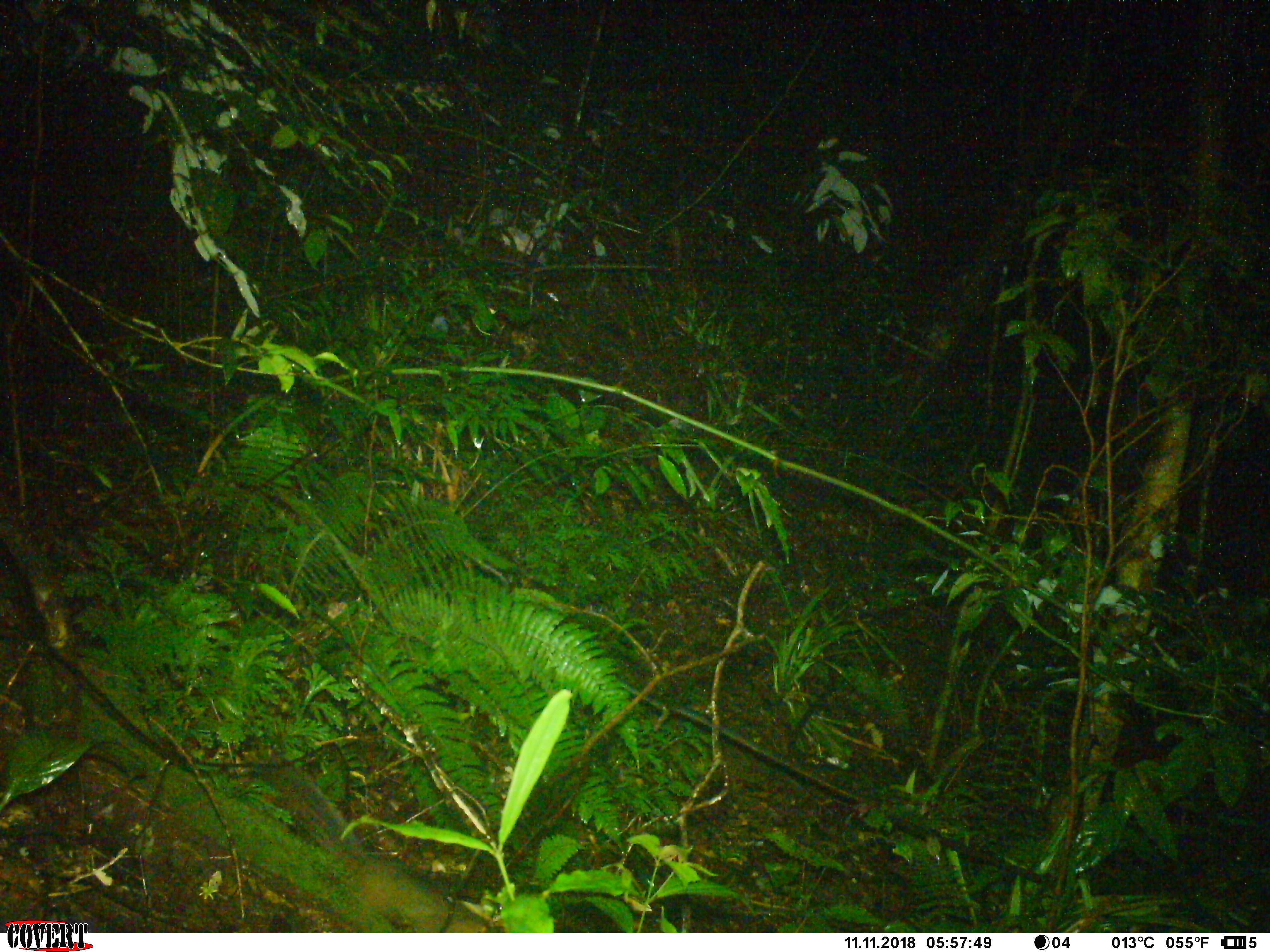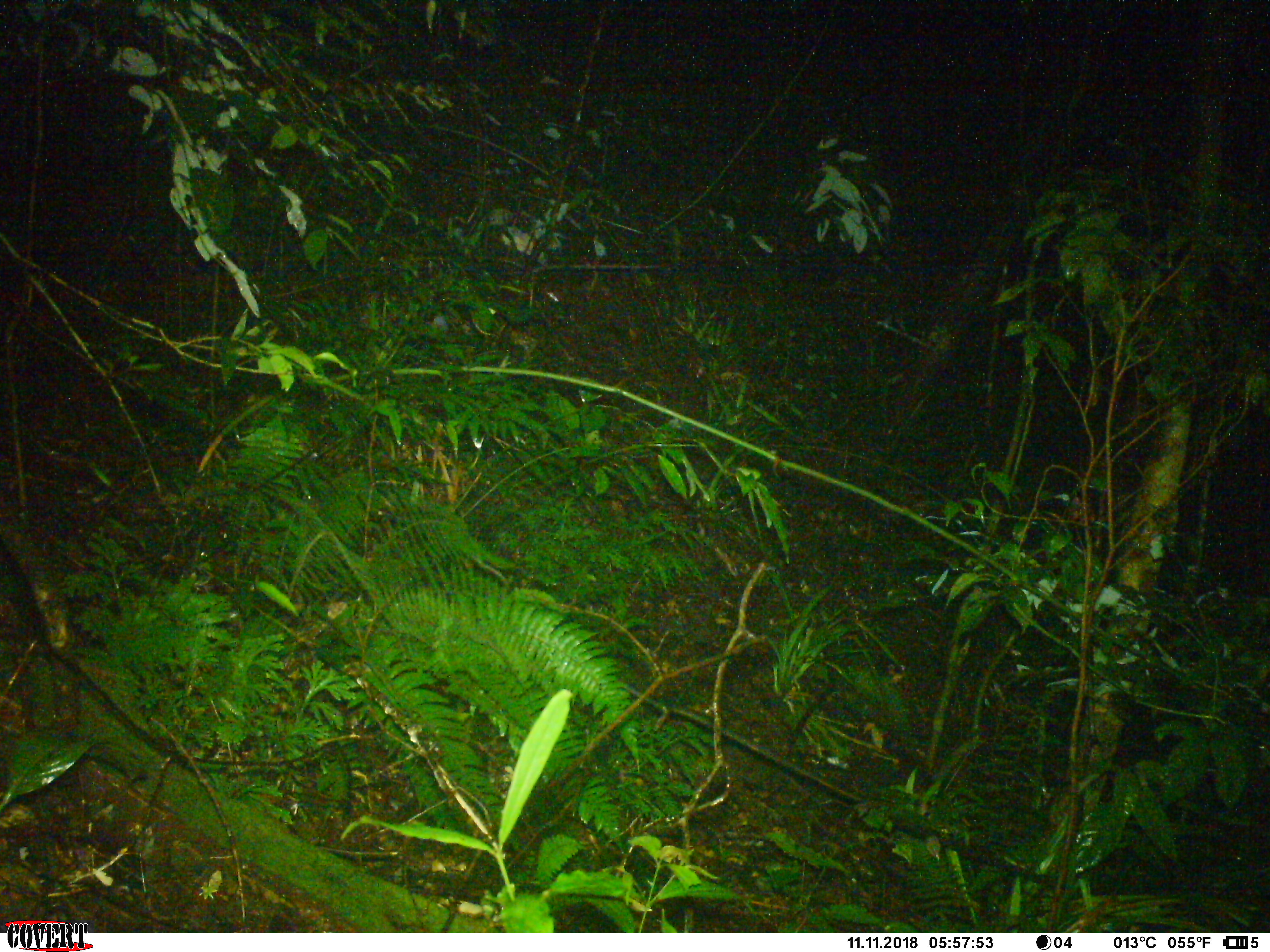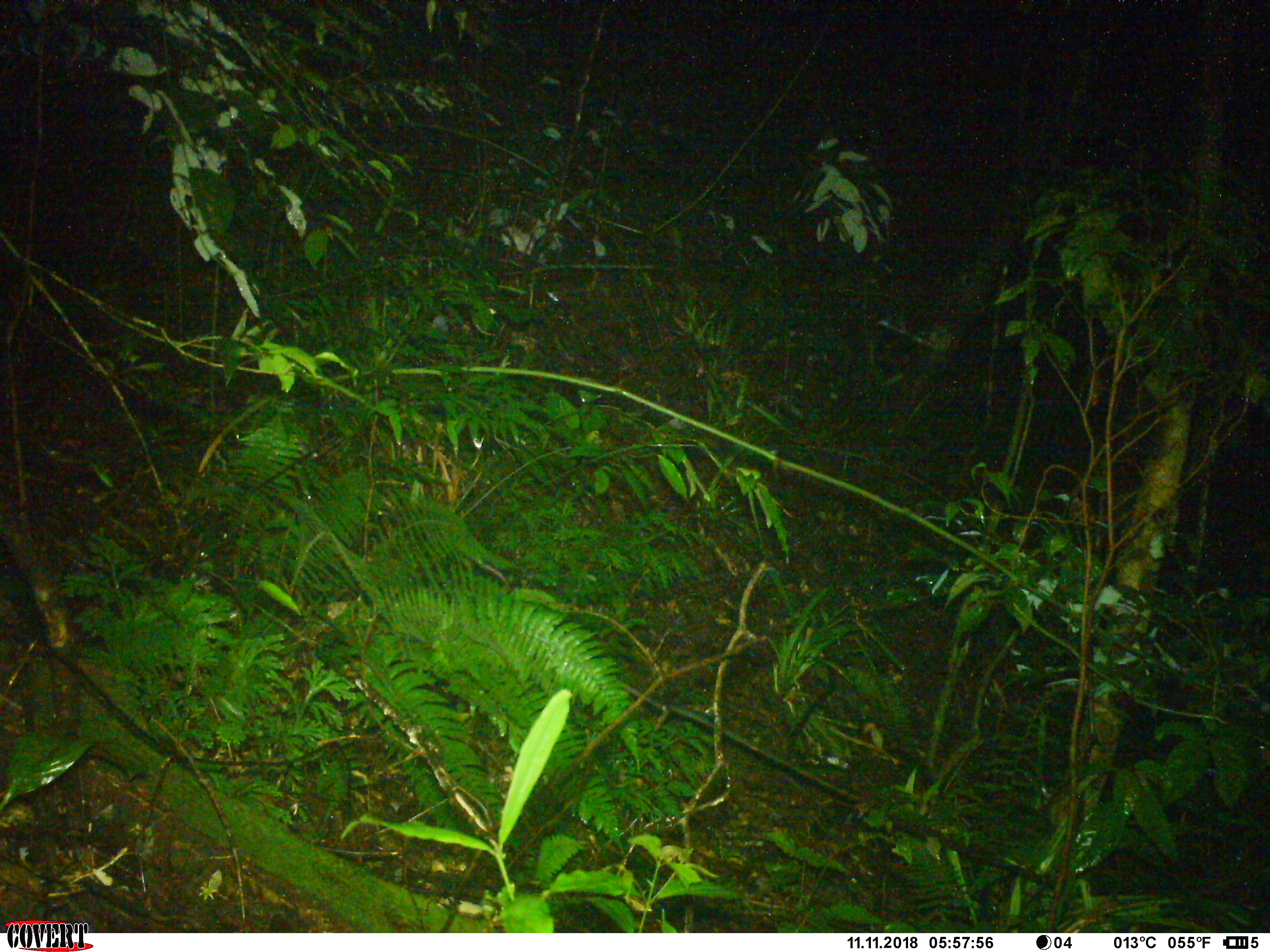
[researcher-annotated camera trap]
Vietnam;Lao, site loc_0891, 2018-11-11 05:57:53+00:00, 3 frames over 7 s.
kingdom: Animalia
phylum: Chordata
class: Mammalia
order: Rodentia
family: Sciuridae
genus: Dremomys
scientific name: Dremomys rufigenis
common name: red-cheeked squirrel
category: red cheeked squirrel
Red cheeked squirrel (red-cheeked squirrel) (Dremomys rufigenis). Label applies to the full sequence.